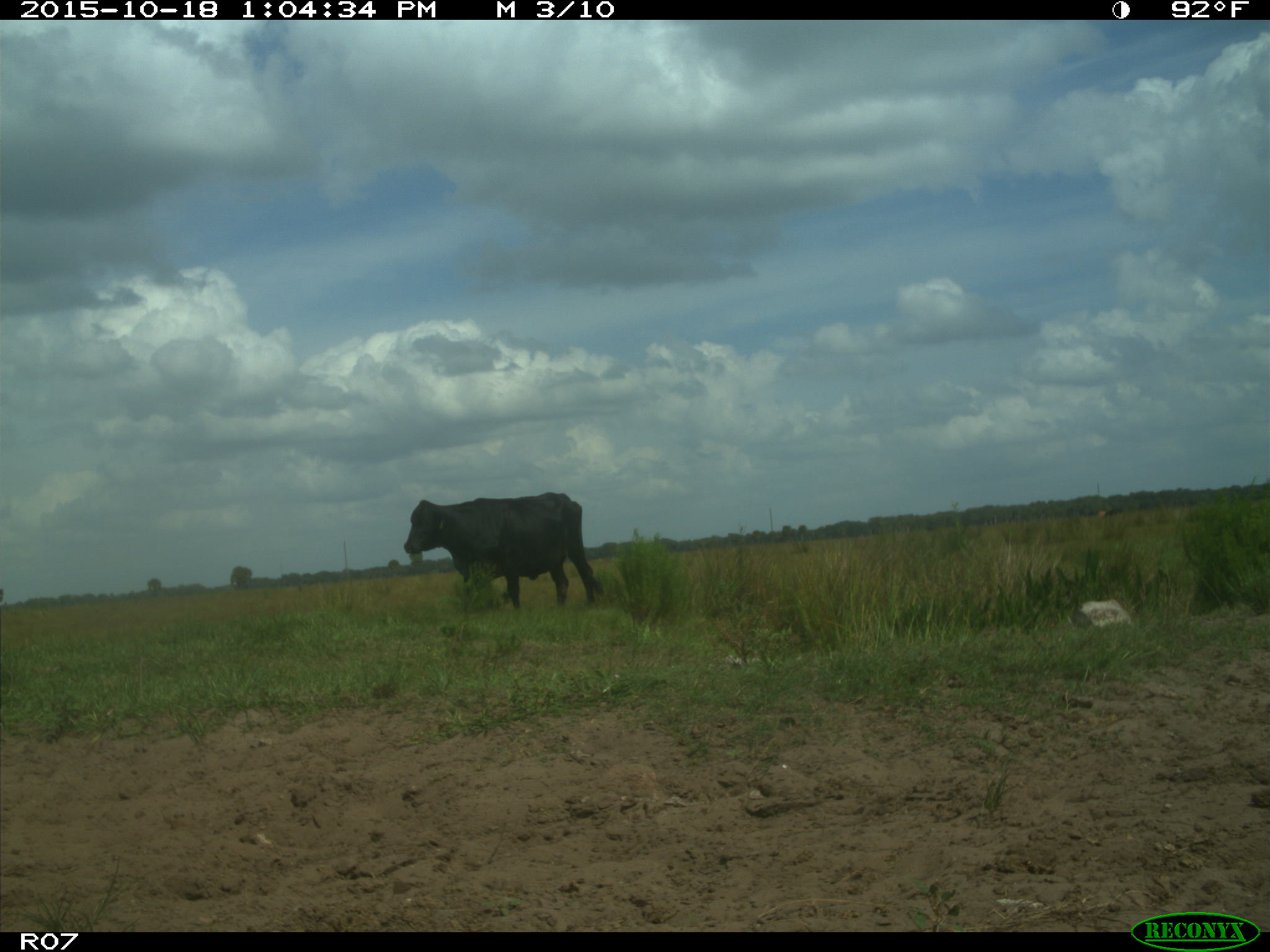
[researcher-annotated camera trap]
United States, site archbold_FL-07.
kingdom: Animalia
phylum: Chordata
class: Mammalia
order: Artiodactyla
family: Bovidae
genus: Bos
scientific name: Bos taurus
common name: domestic cow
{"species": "Bos taurus (domestic cow)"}